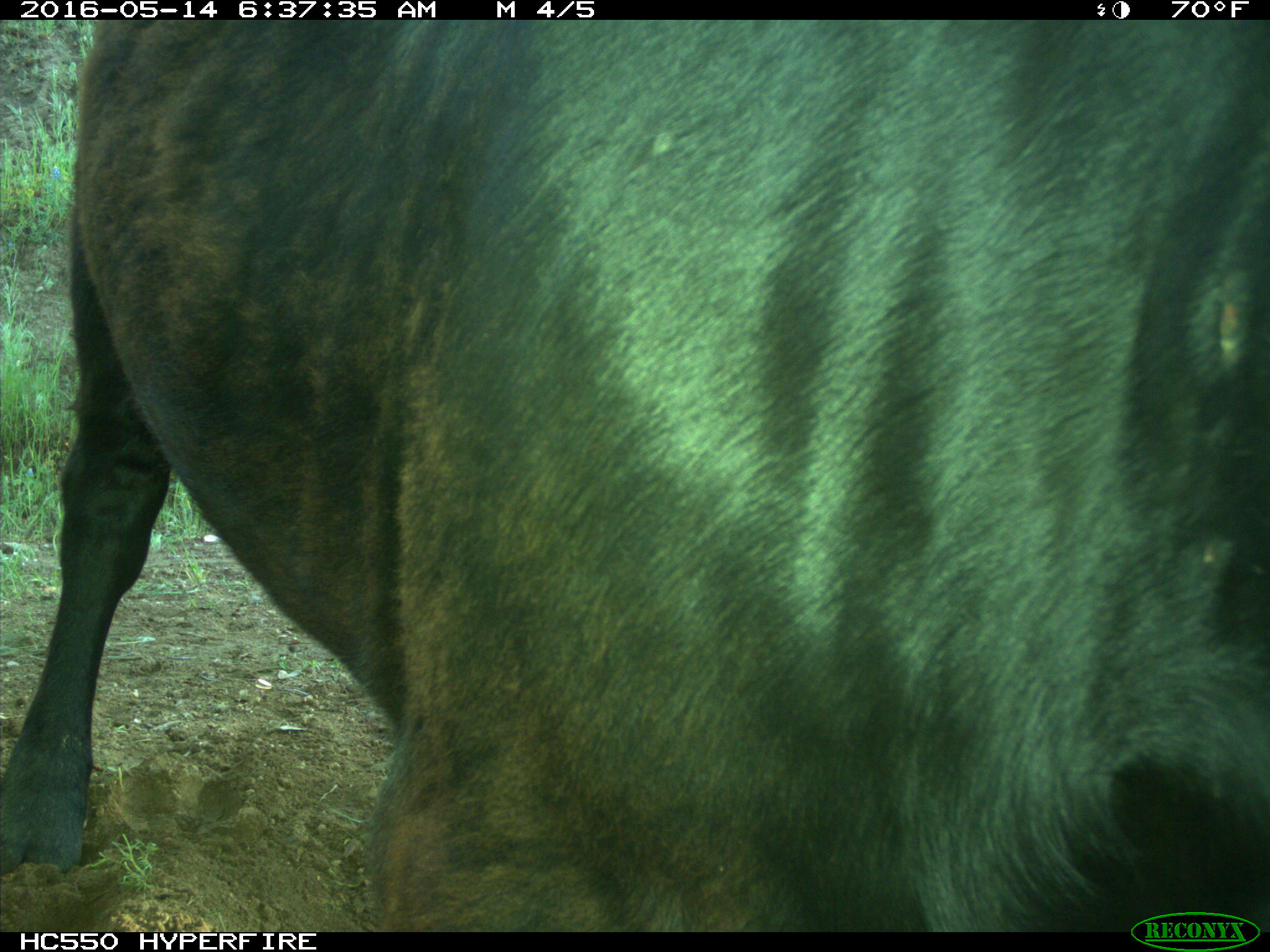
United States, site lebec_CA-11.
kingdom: Animalia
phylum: Chordata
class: Mammalia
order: Artiodactyla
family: Bovidae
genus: Bos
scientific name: Bos taurus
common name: domestic cow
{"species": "Bos taurus (domestic cow)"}